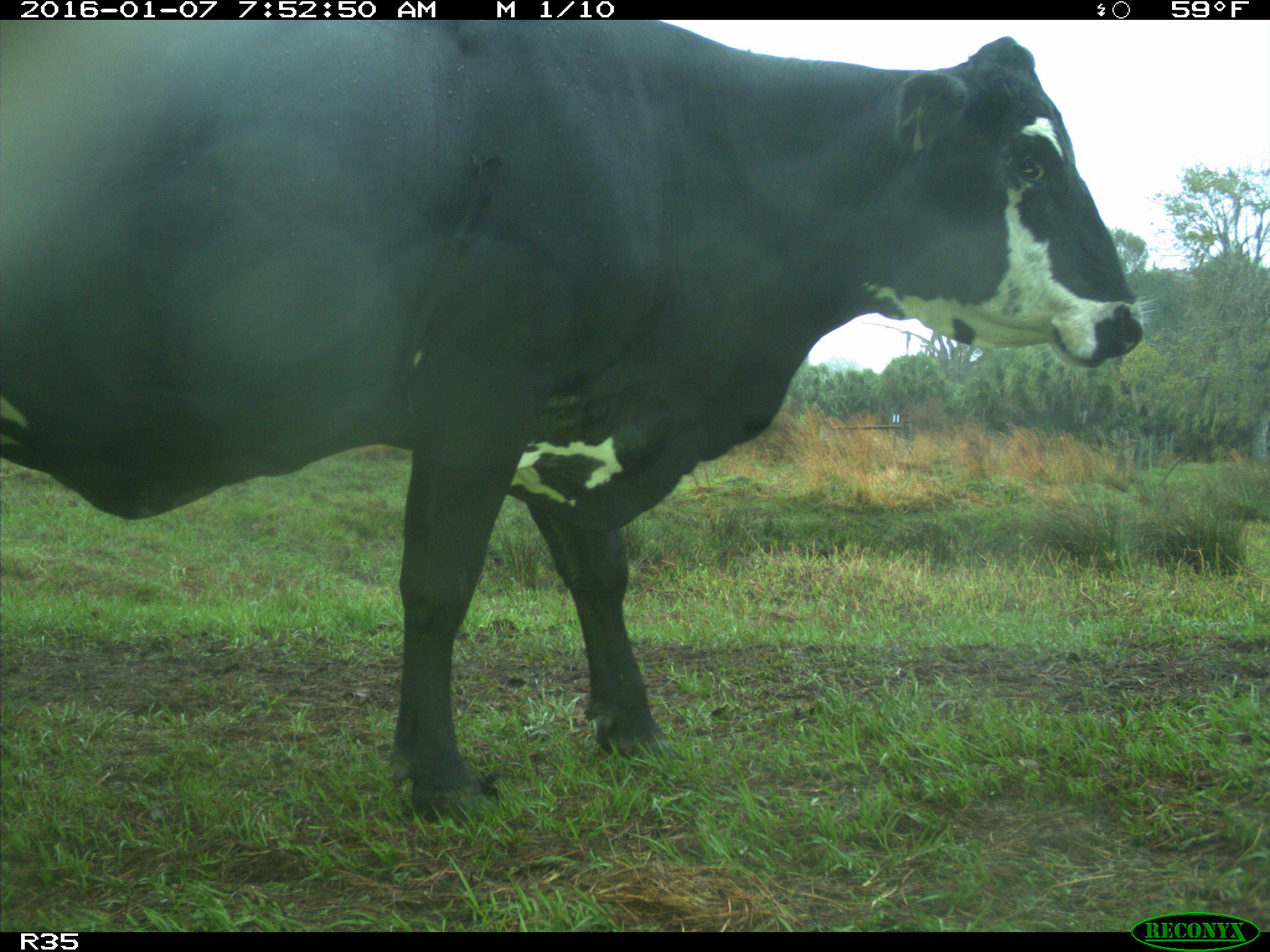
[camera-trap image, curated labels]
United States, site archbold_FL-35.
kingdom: Animalia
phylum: Chordata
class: Mammalia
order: Artiodactyla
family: Bovidae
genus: Bos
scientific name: Bos taurus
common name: domestic cow